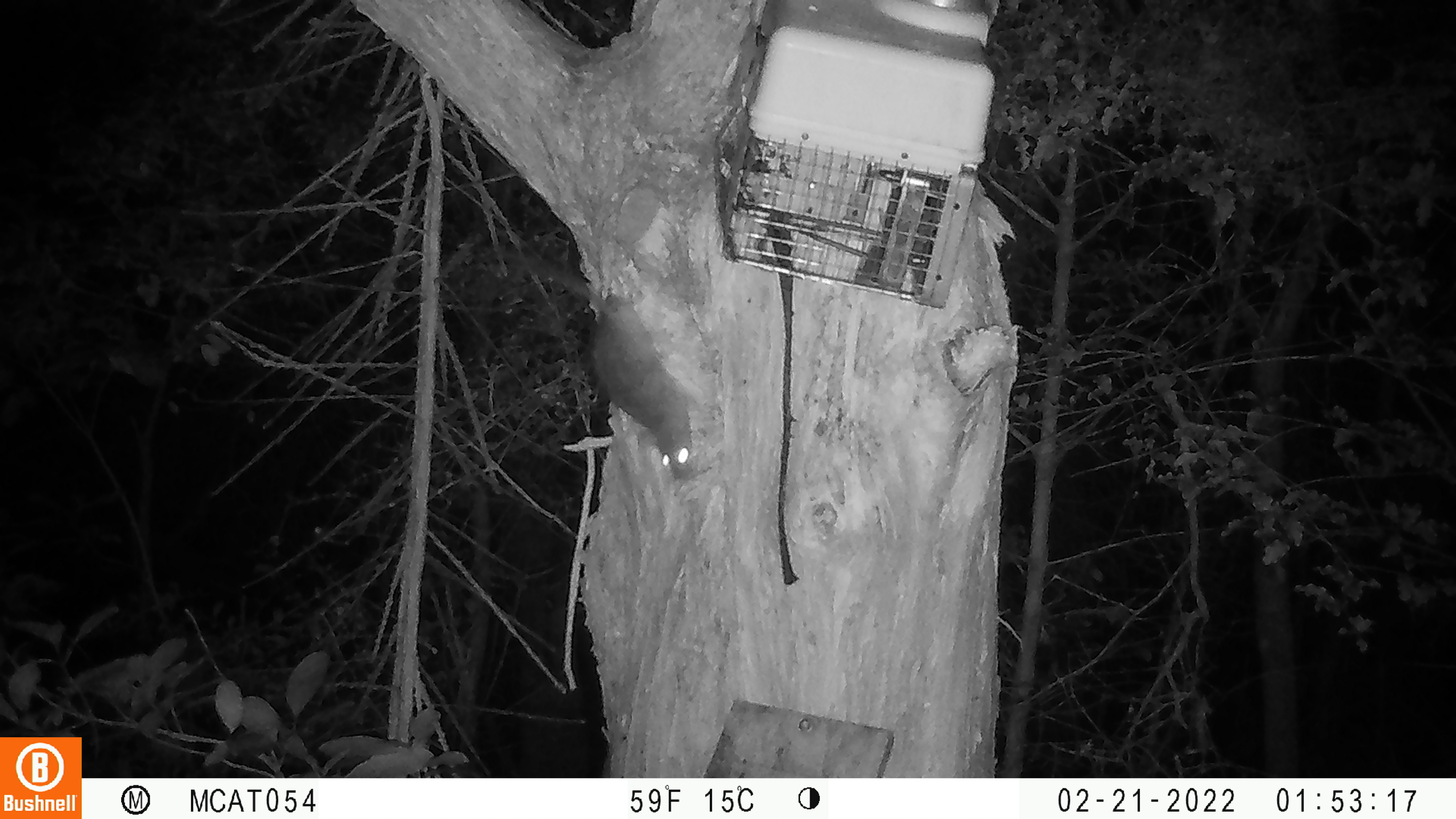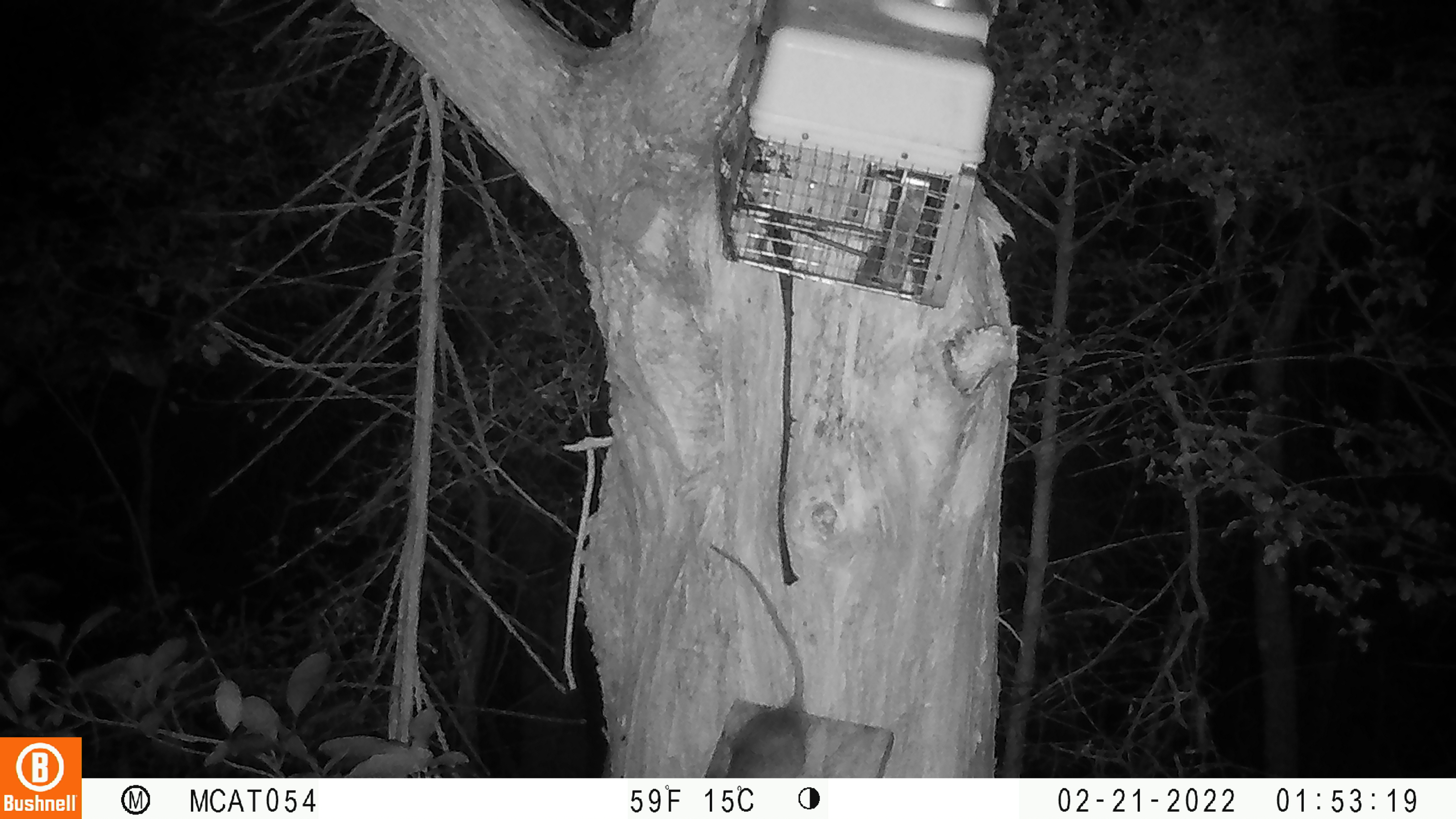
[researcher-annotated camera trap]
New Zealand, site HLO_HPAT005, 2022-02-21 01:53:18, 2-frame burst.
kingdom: Animalia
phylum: Chordata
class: Mammalia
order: Rodentia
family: Muridae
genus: Rattus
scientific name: Rattus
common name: rat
Rat (Rattus).